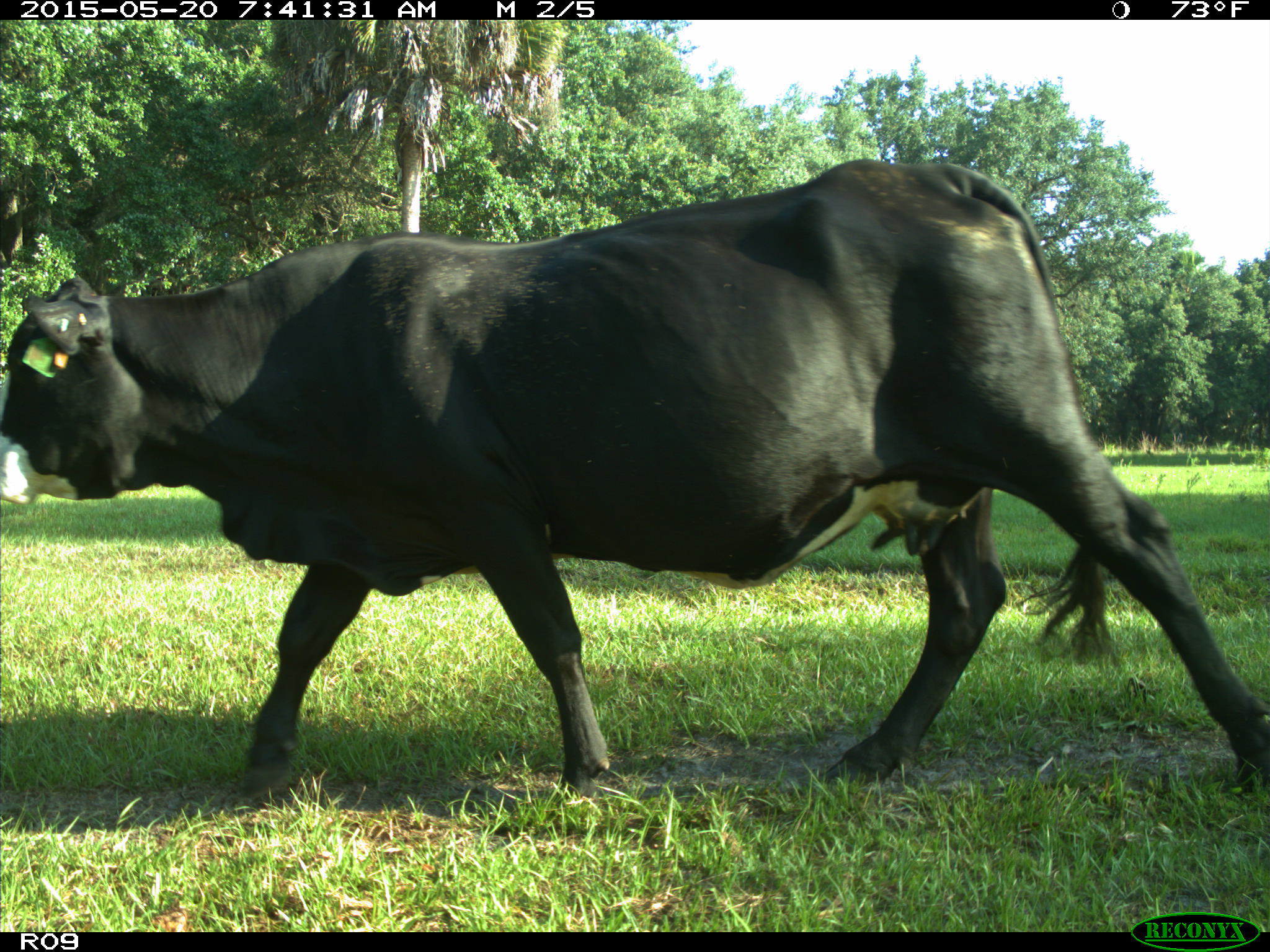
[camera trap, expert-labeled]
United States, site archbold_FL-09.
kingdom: Animalia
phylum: Chordata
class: Mammalia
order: Artiodactyla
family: Bovidae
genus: Bos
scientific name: Bos taurus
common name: domestic cow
Bos taurus (domestic cow).